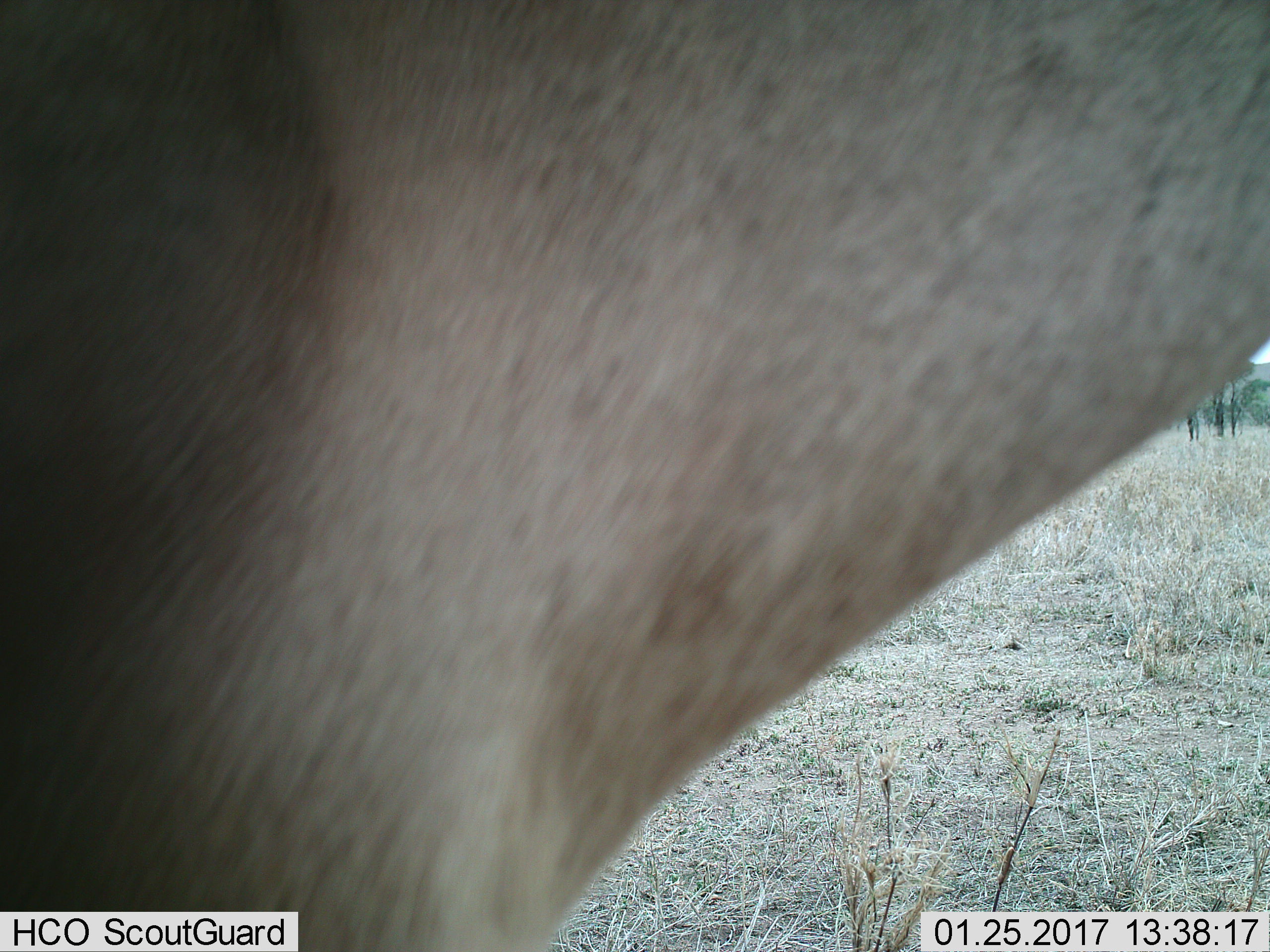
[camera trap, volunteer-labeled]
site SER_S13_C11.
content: unidentified animal